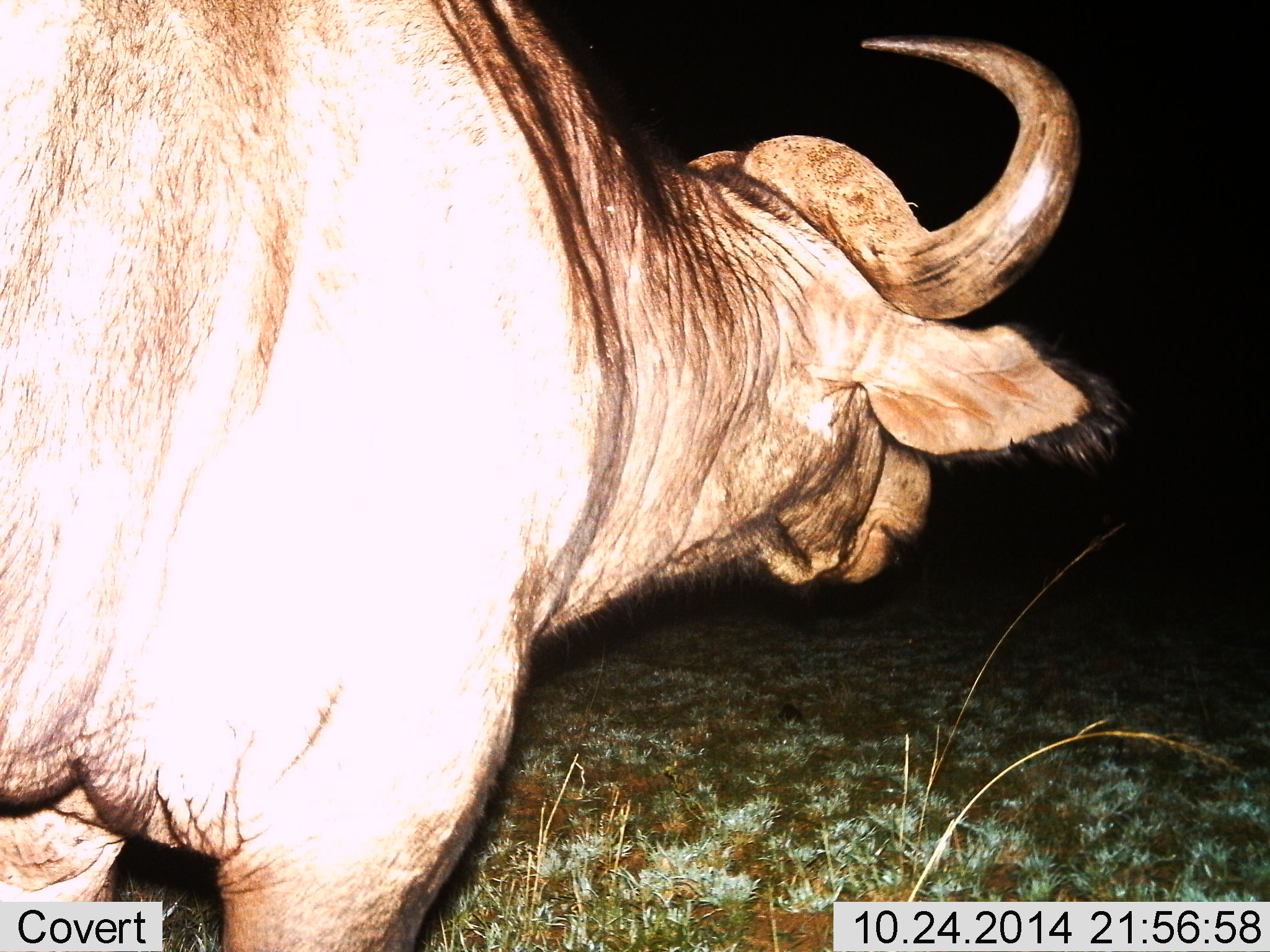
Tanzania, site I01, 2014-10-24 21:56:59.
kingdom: Animalia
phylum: Chordata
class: Mammalia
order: Artiodactyla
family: Bovidae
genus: Syncerus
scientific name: Syncerus caffer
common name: cape buffalo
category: buffalo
Buffalo (cape buffalo) (Syncerus caffer), count 1. Behavior (volunteer vote fractions): standing 90%, resting 0%, moving 10%, interacting 0%. Young present (vote fraction): 0%. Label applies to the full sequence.